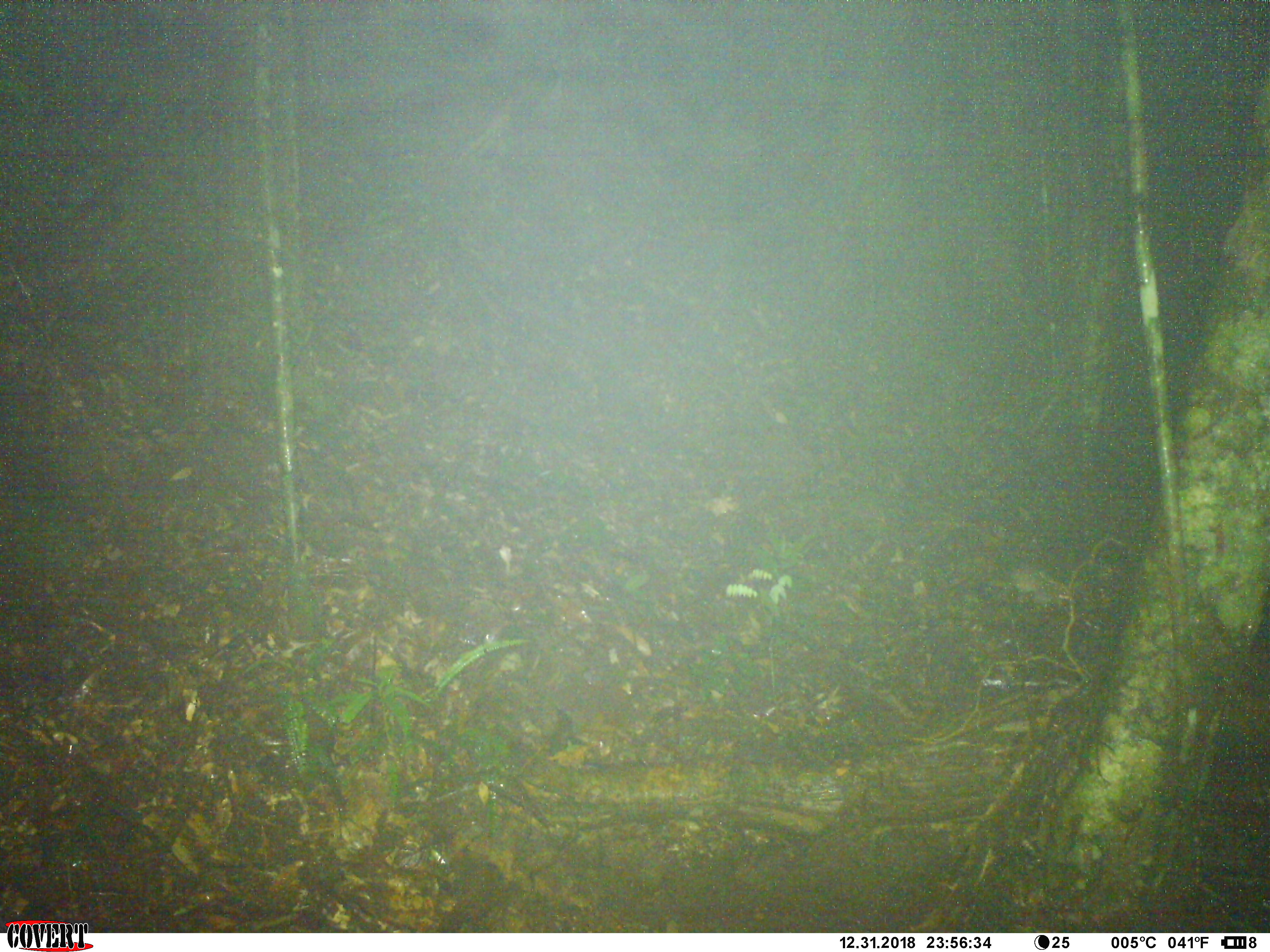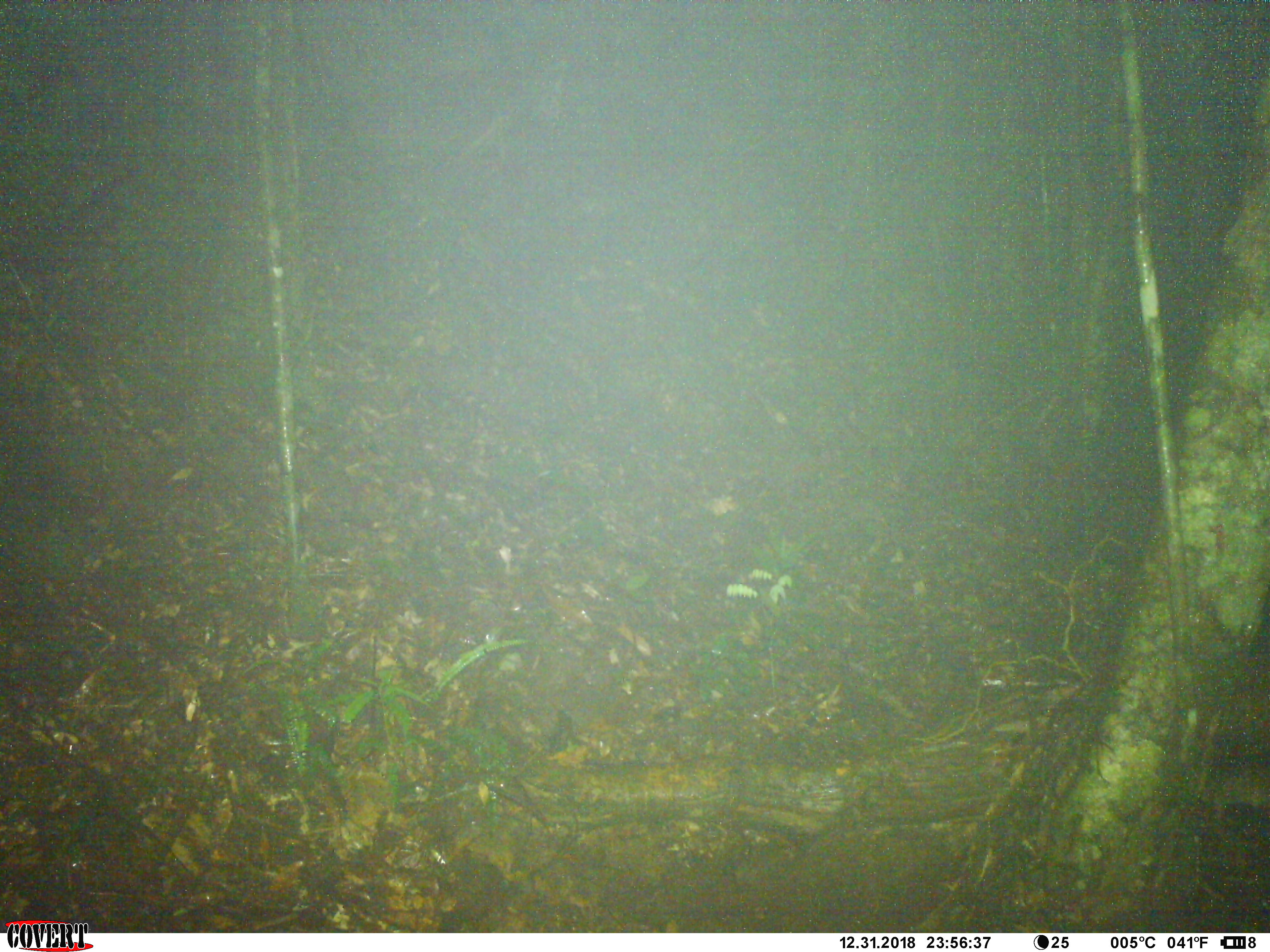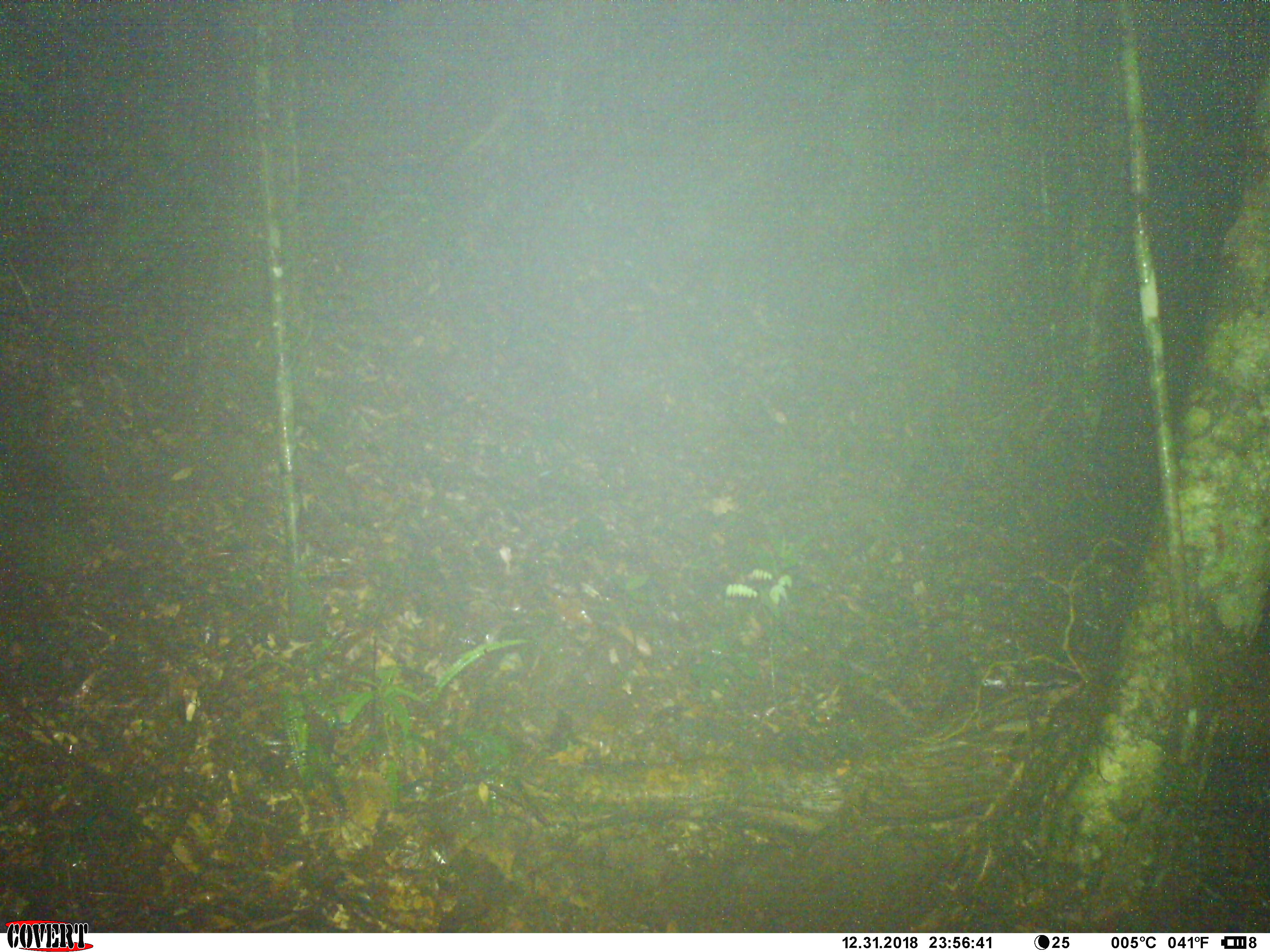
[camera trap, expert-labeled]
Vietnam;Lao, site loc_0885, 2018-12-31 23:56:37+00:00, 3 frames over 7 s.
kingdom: Animalia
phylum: Chordata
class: Mammalia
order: Rodentia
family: Muridae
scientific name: Muridae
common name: old-world mice and rats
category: unidentified murid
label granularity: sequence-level